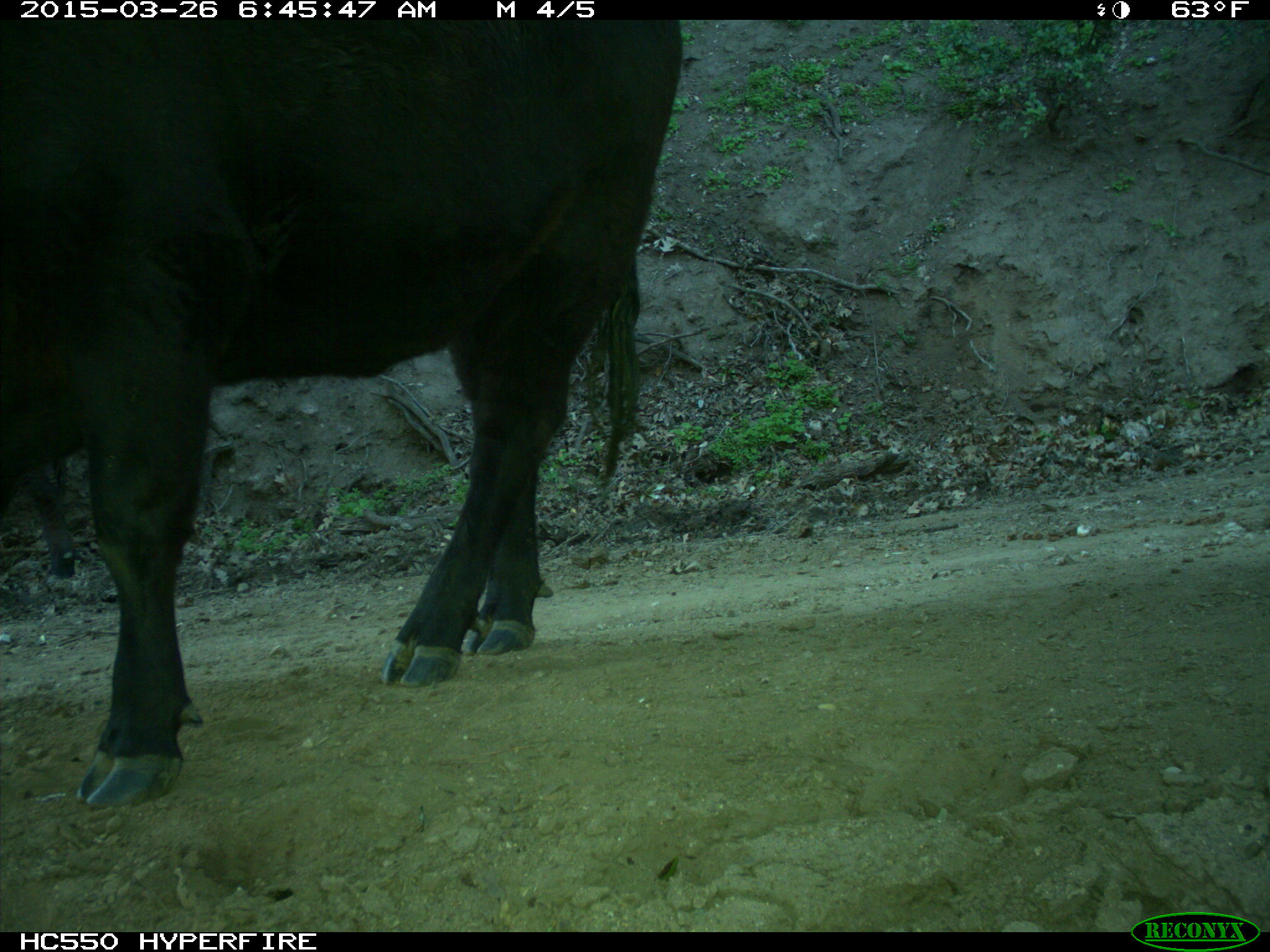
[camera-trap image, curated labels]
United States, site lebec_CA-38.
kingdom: Animalia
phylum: Chordata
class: Mammalia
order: Artiodactyla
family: Bovidae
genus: Bos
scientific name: Bos taurus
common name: domestic cow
Bos taurus (domestic cow).